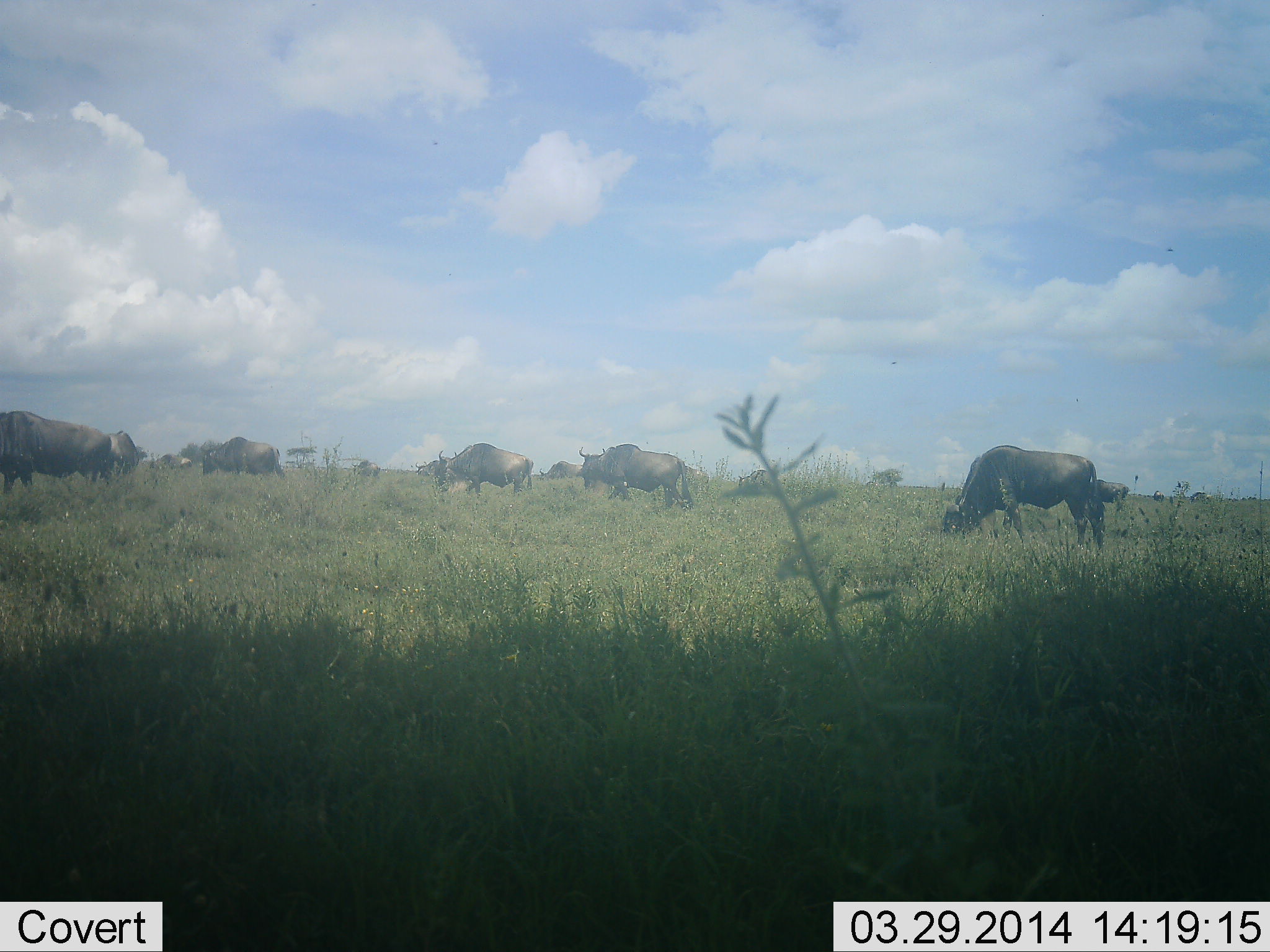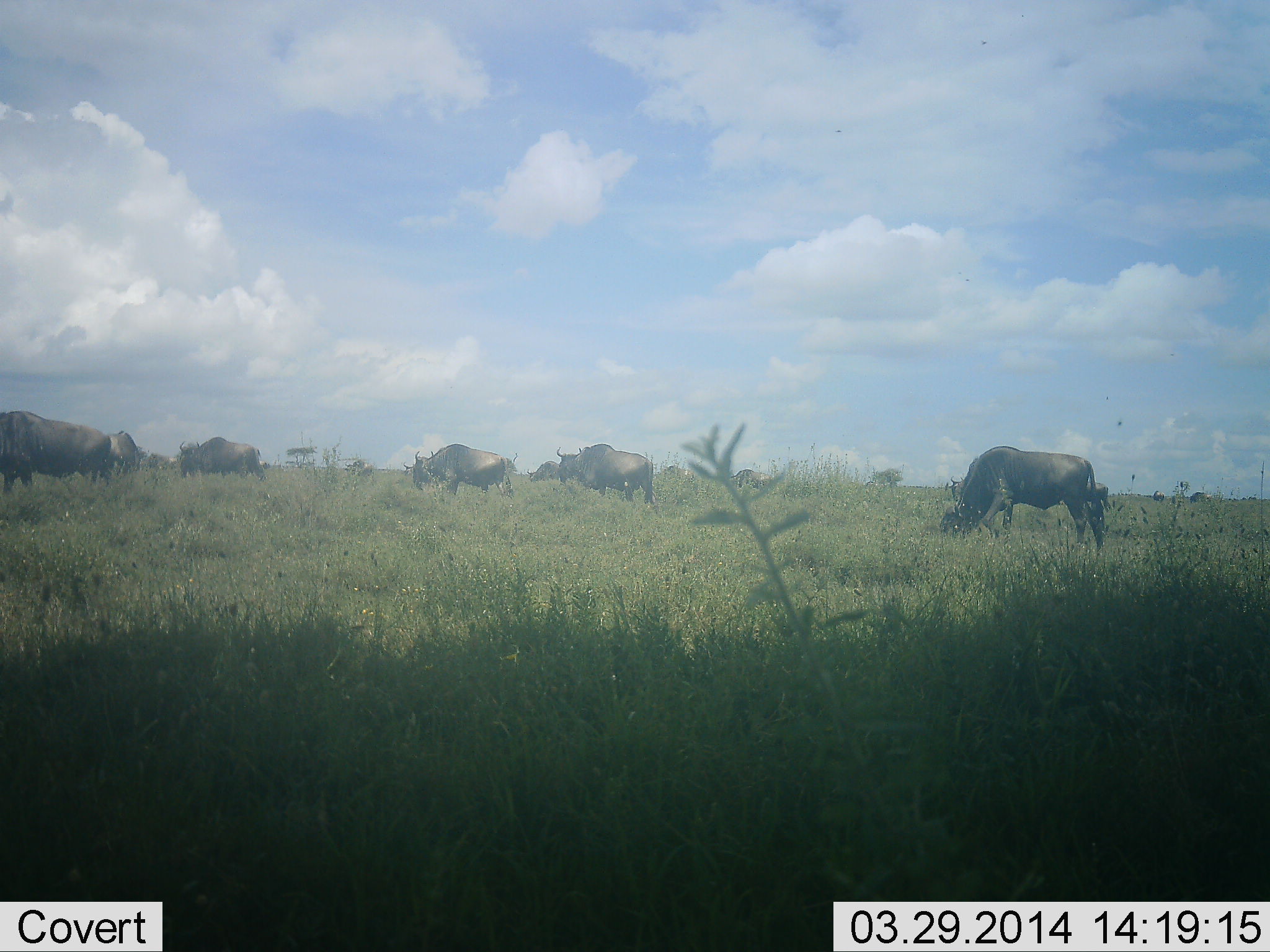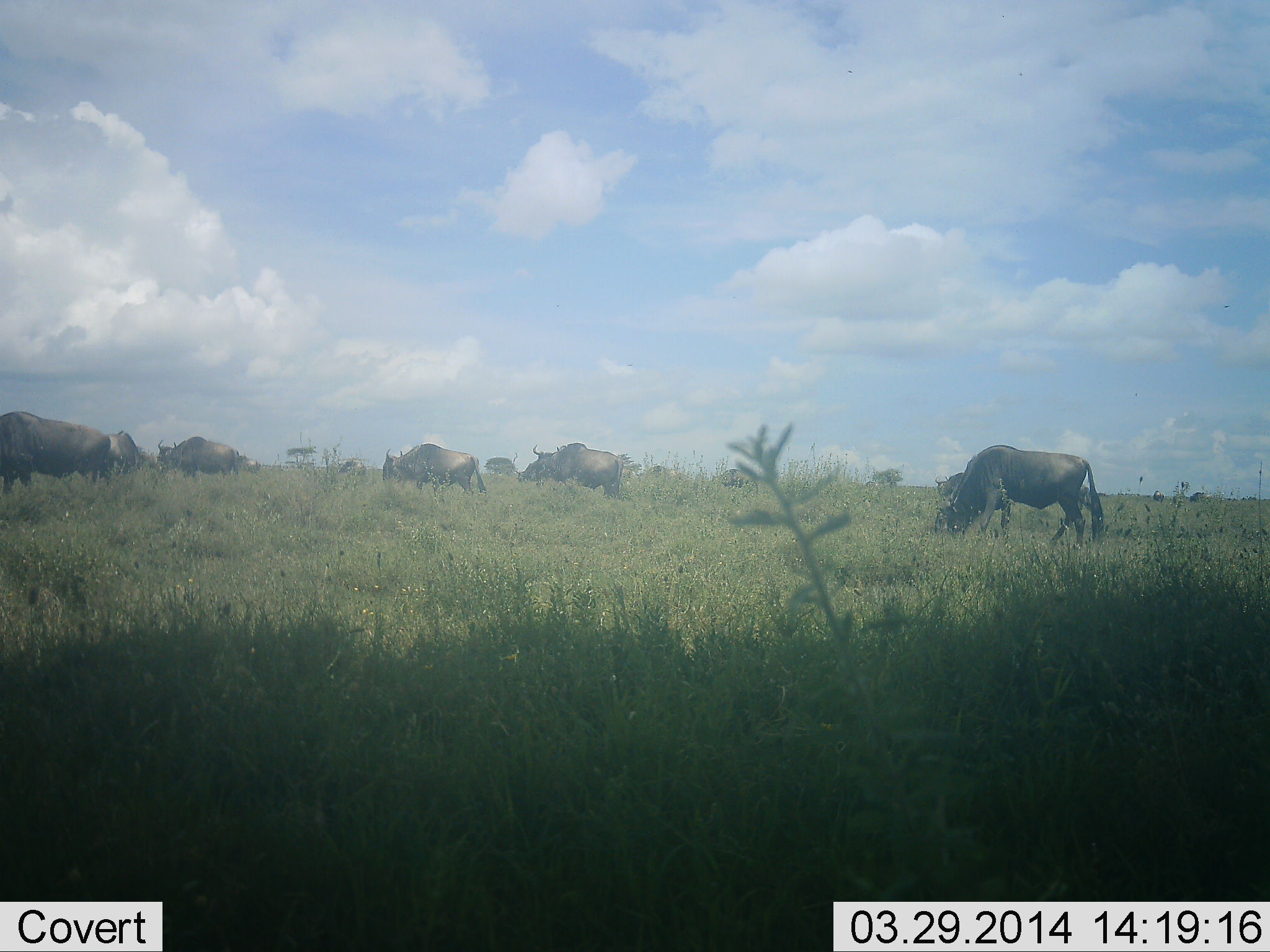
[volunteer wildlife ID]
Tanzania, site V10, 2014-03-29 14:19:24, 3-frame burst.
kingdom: Animalia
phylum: Chordata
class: Mammalia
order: Artiodactyla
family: Bovidae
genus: Connochaetes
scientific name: Connochaetes taurinus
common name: blue wildebeest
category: wildebeest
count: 11-50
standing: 30%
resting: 0%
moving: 60%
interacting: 0%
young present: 0%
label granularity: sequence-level